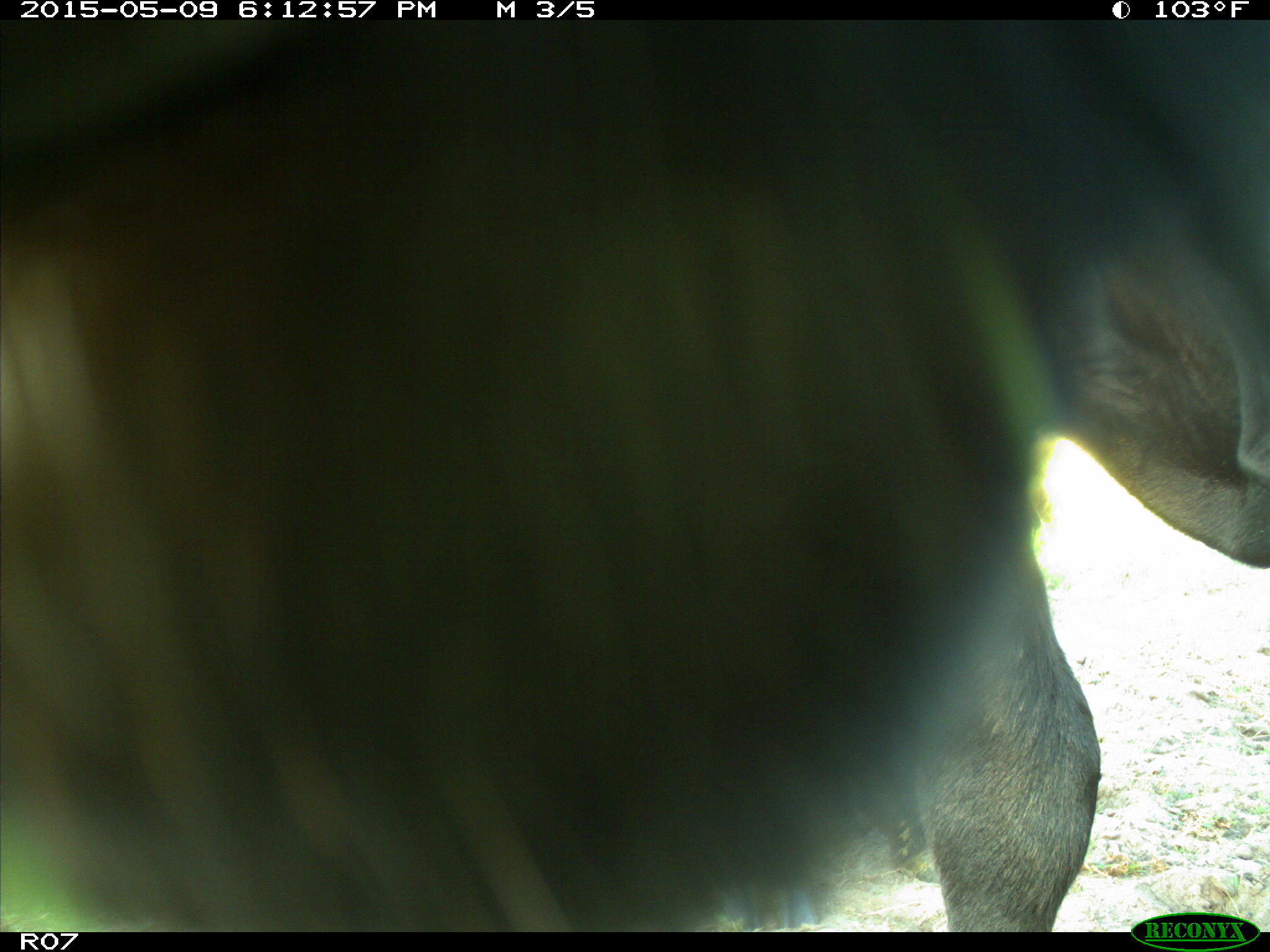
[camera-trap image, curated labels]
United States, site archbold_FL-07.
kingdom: Animalia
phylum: Chordata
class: Mammalia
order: Artiodactyla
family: Bovidae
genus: Bos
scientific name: Bos taurus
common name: domestic cow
Bos taurus (domestic cow).